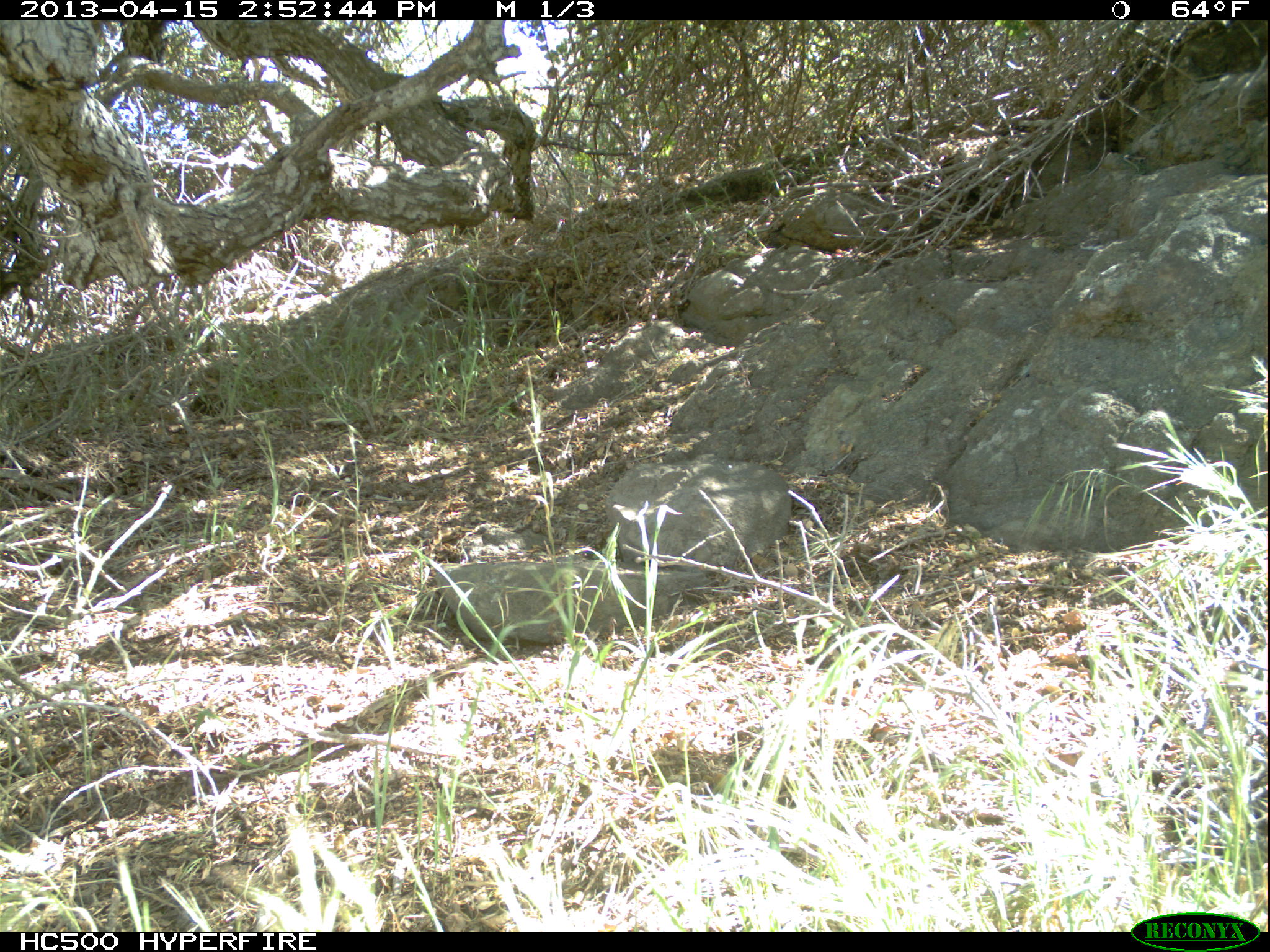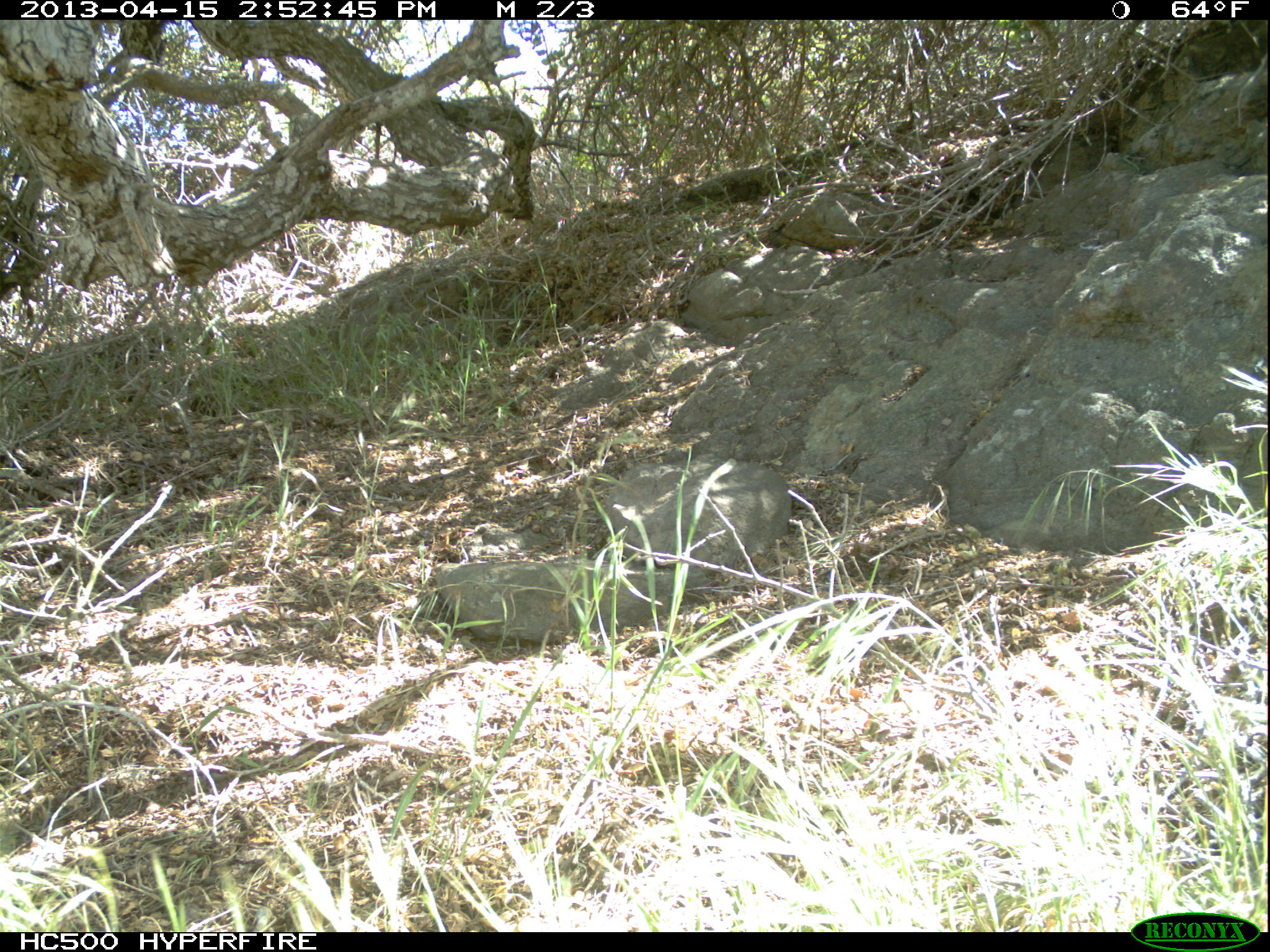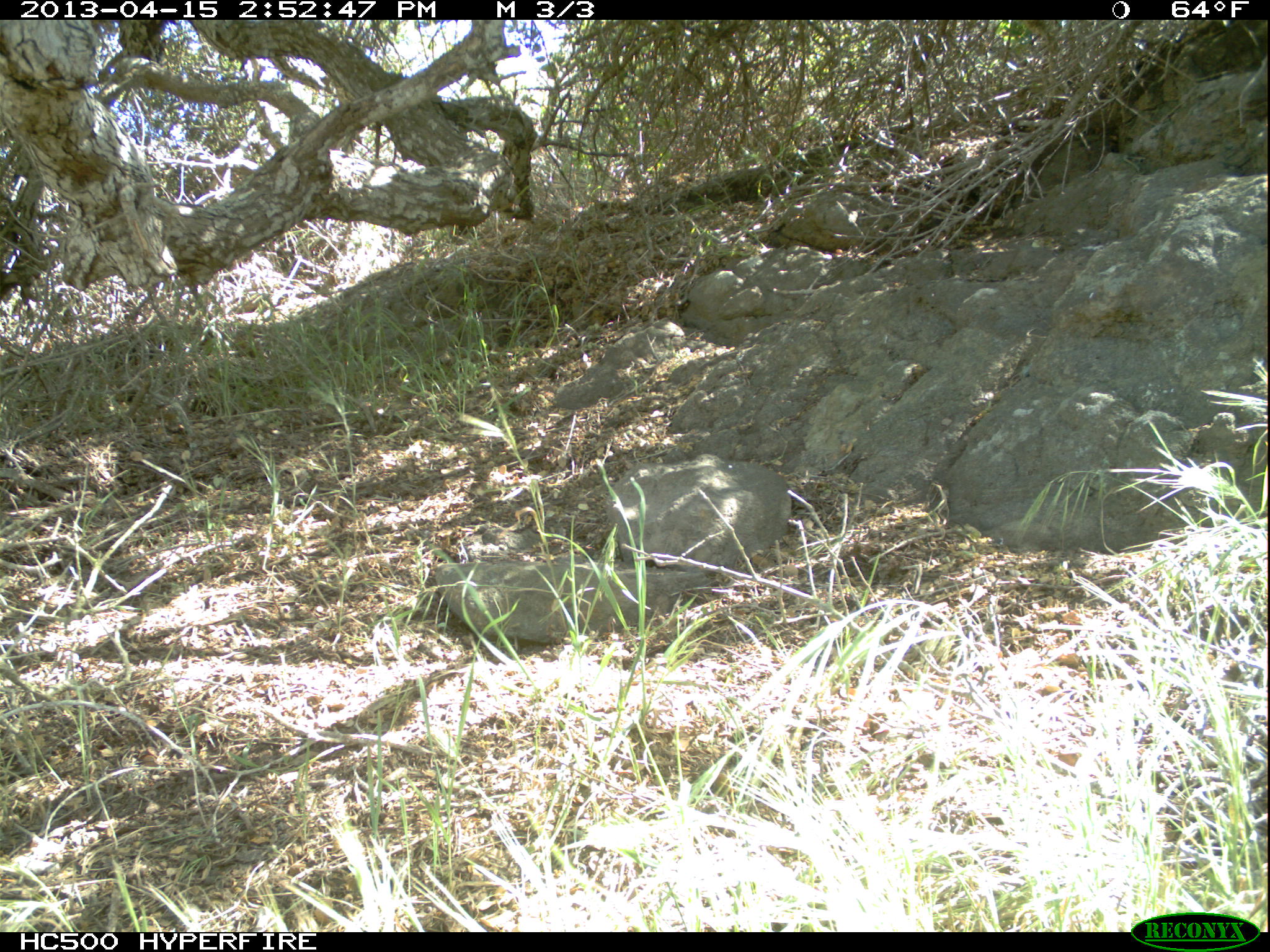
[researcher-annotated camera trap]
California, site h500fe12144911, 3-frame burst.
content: no animal present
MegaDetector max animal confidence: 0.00